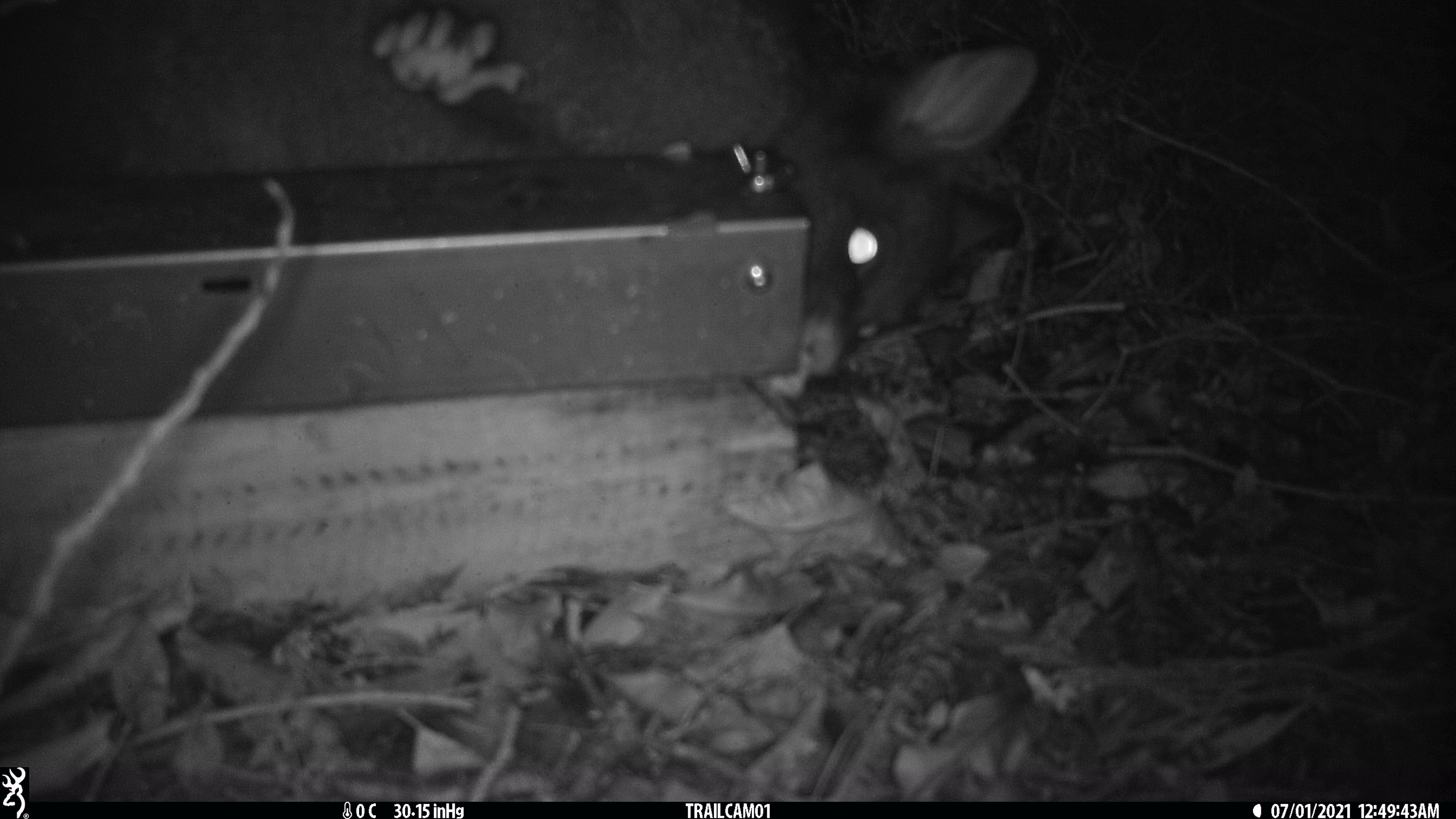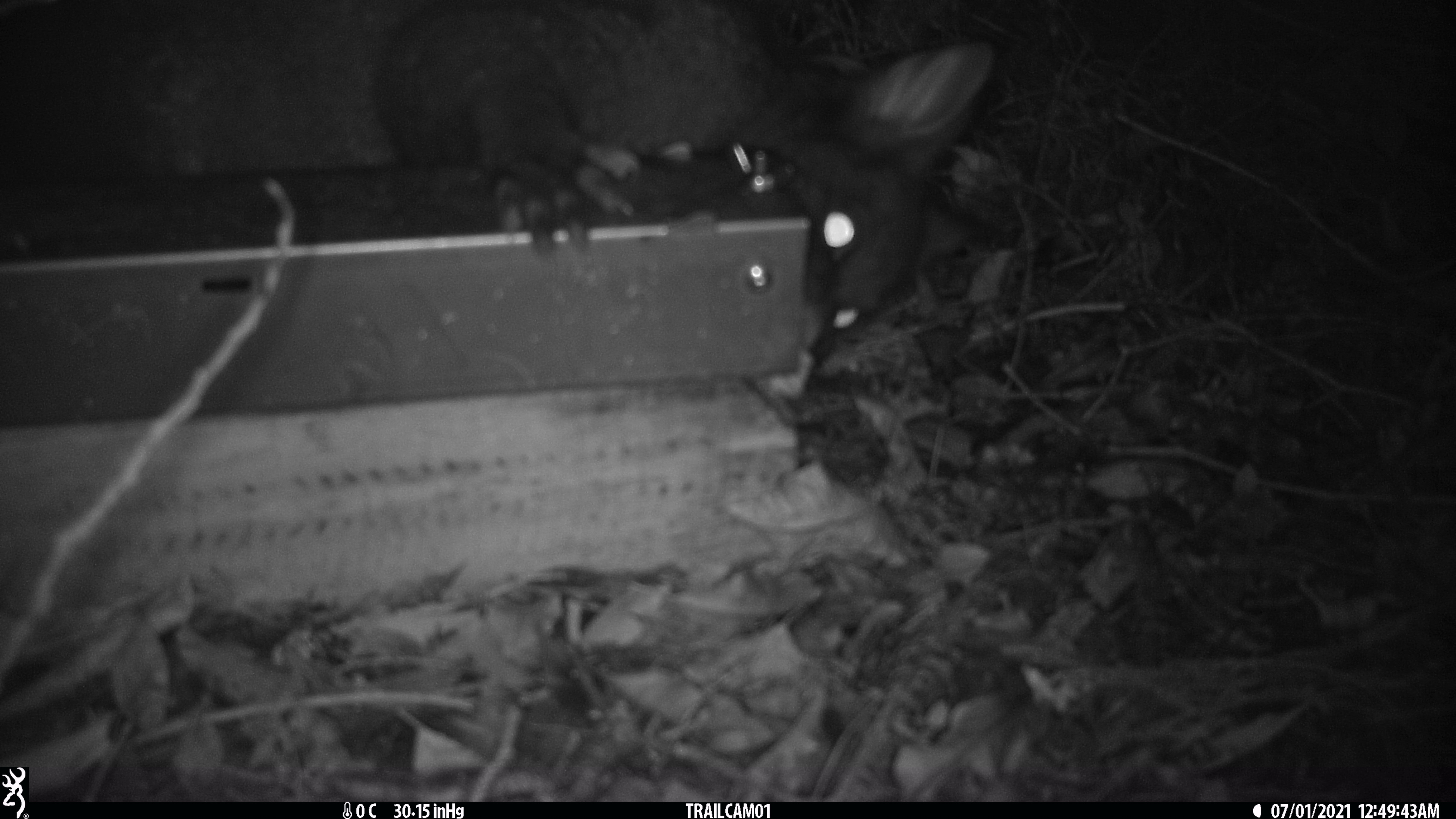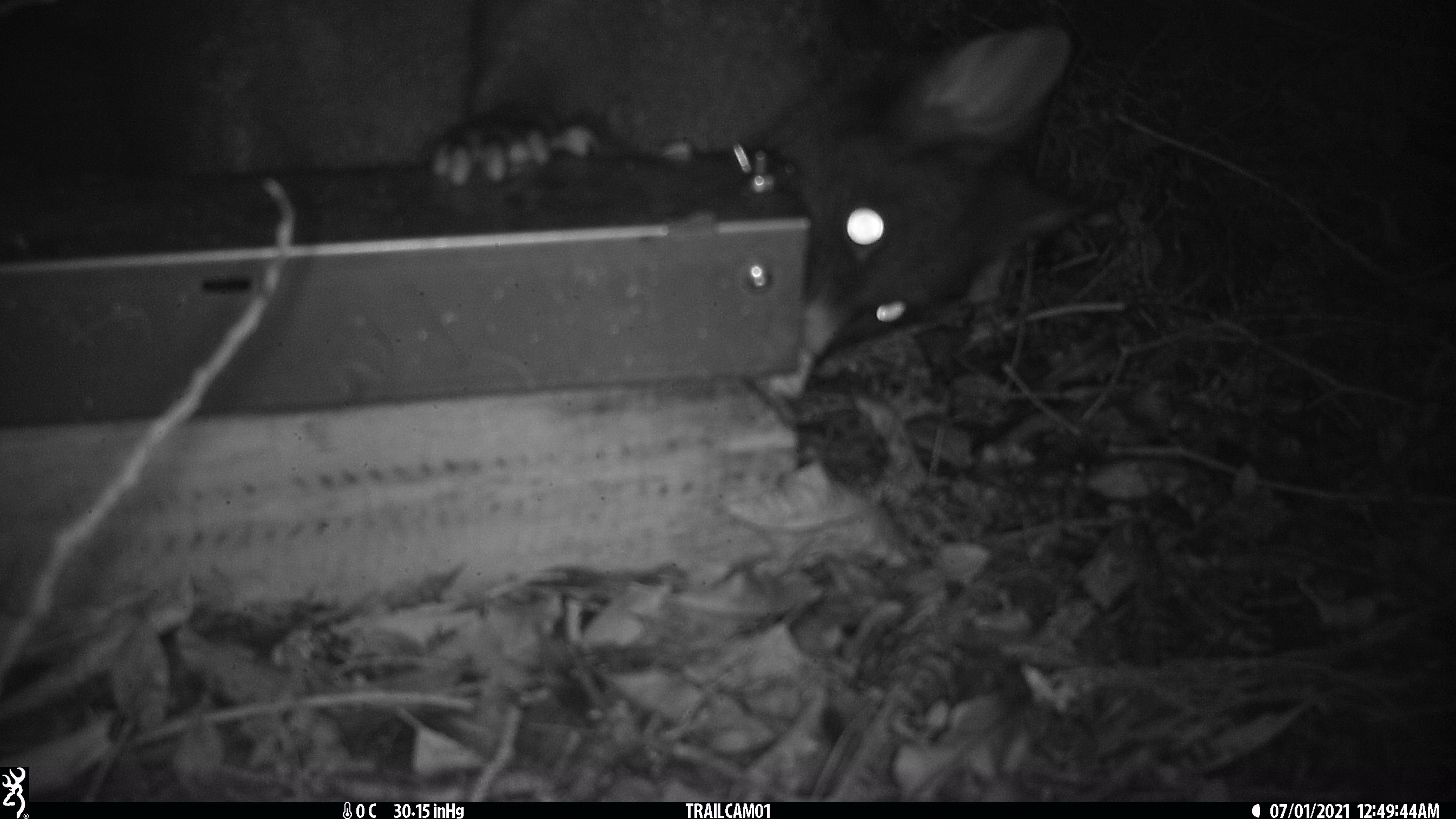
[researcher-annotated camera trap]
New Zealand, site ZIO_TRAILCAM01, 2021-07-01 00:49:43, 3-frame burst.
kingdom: Animalia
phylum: Chordata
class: Mammalia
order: Diprotodontia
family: Phalangeridae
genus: Trichosurus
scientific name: Trichosurus vulpecula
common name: common brushtail possum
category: possum